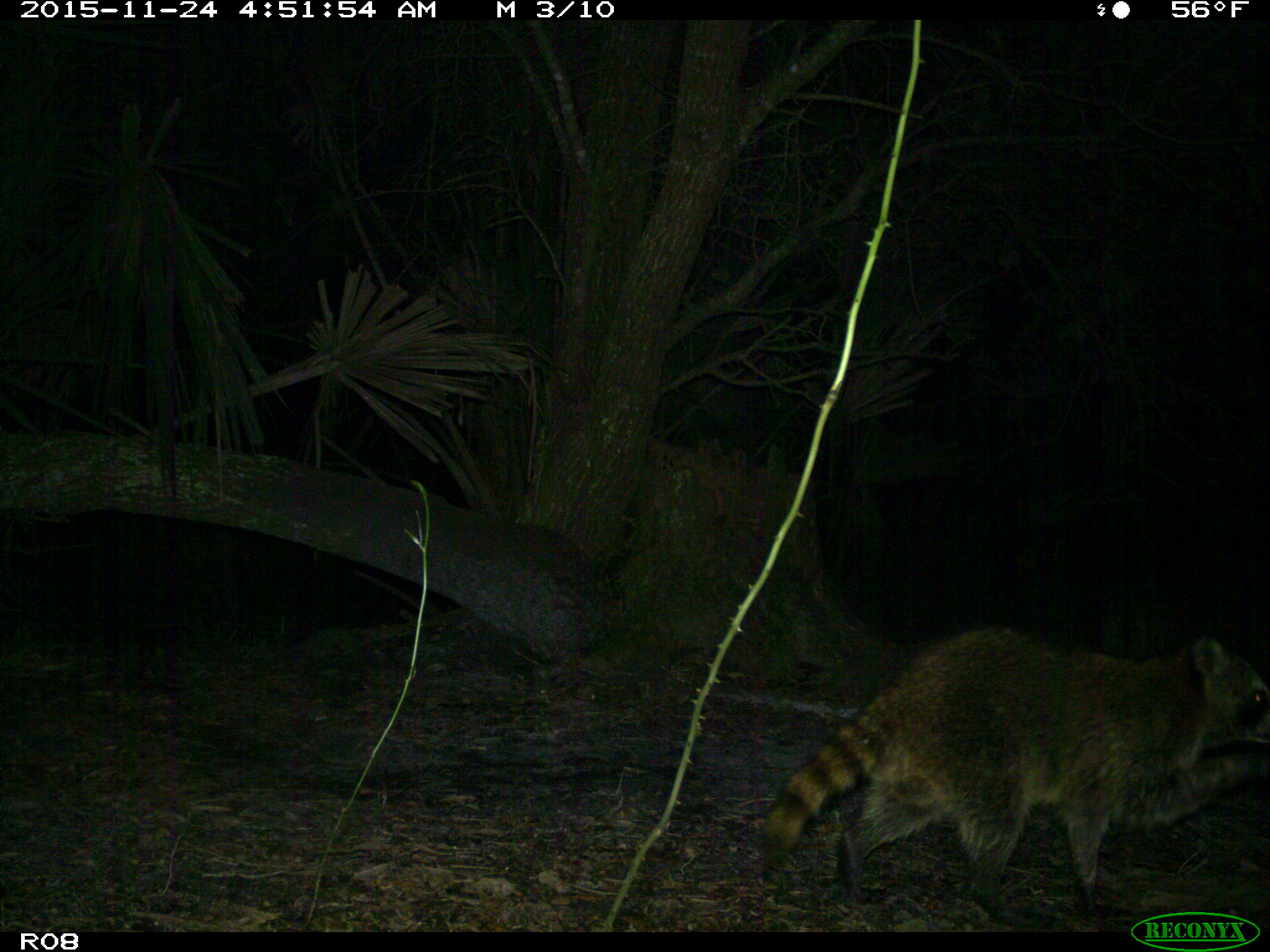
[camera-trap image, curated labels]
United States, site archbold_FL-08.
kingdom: Animalia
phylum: Chordata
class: Mammalia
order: Carnivora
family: Procyonidae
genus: Procyon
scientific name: Procyon lotor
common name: common raccoon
Procyon lotor (common raccoon).